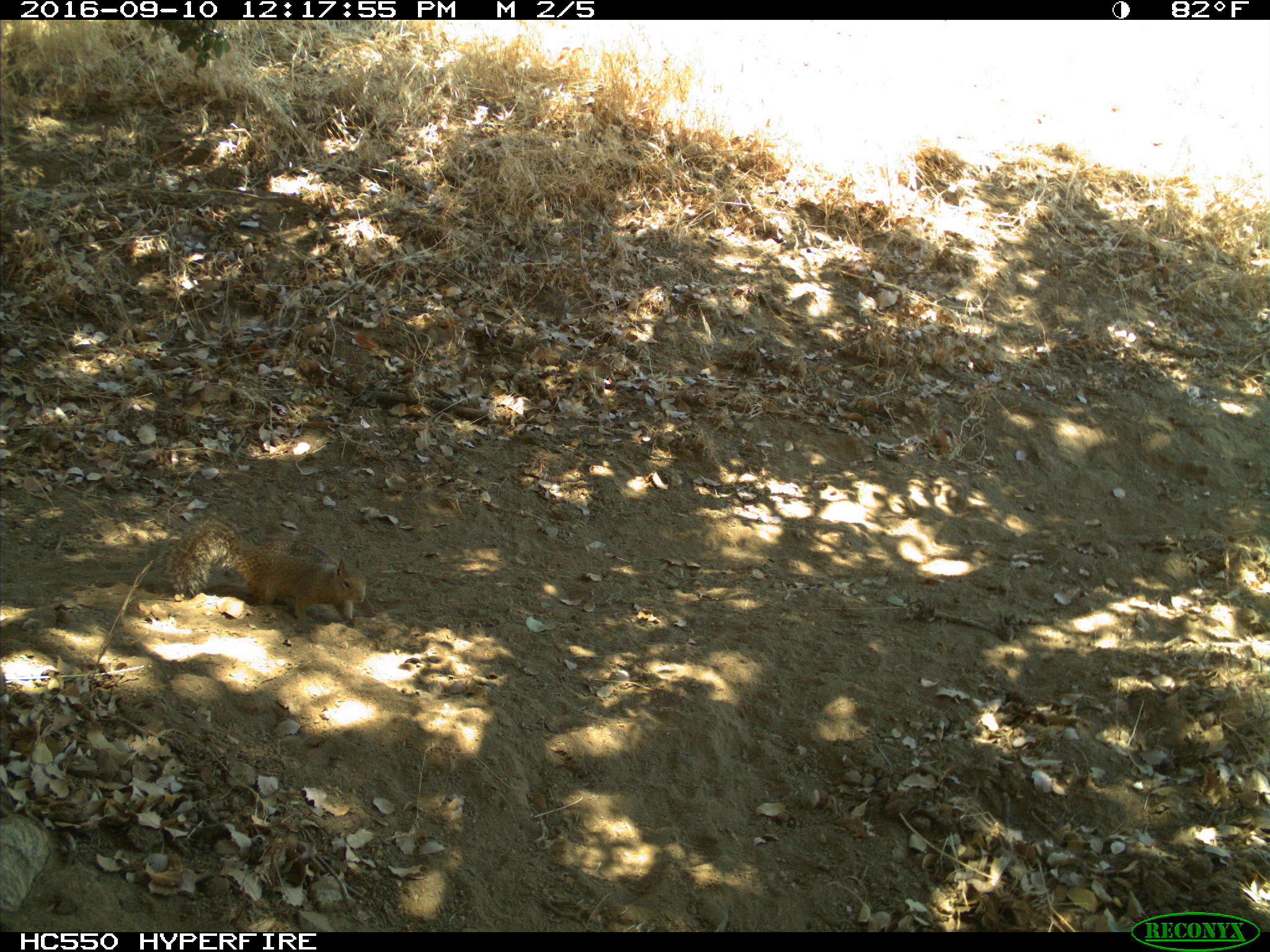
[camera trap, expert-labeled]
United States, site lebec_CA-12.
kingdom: Animalia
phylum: Chordata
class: Mammalia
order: Rodentia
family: Sciuridae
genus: Otospermophilus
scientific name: Otospermophilus beecheyi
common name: california ground squirrel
Otospermophilus beecheyi (california ground squirrel).